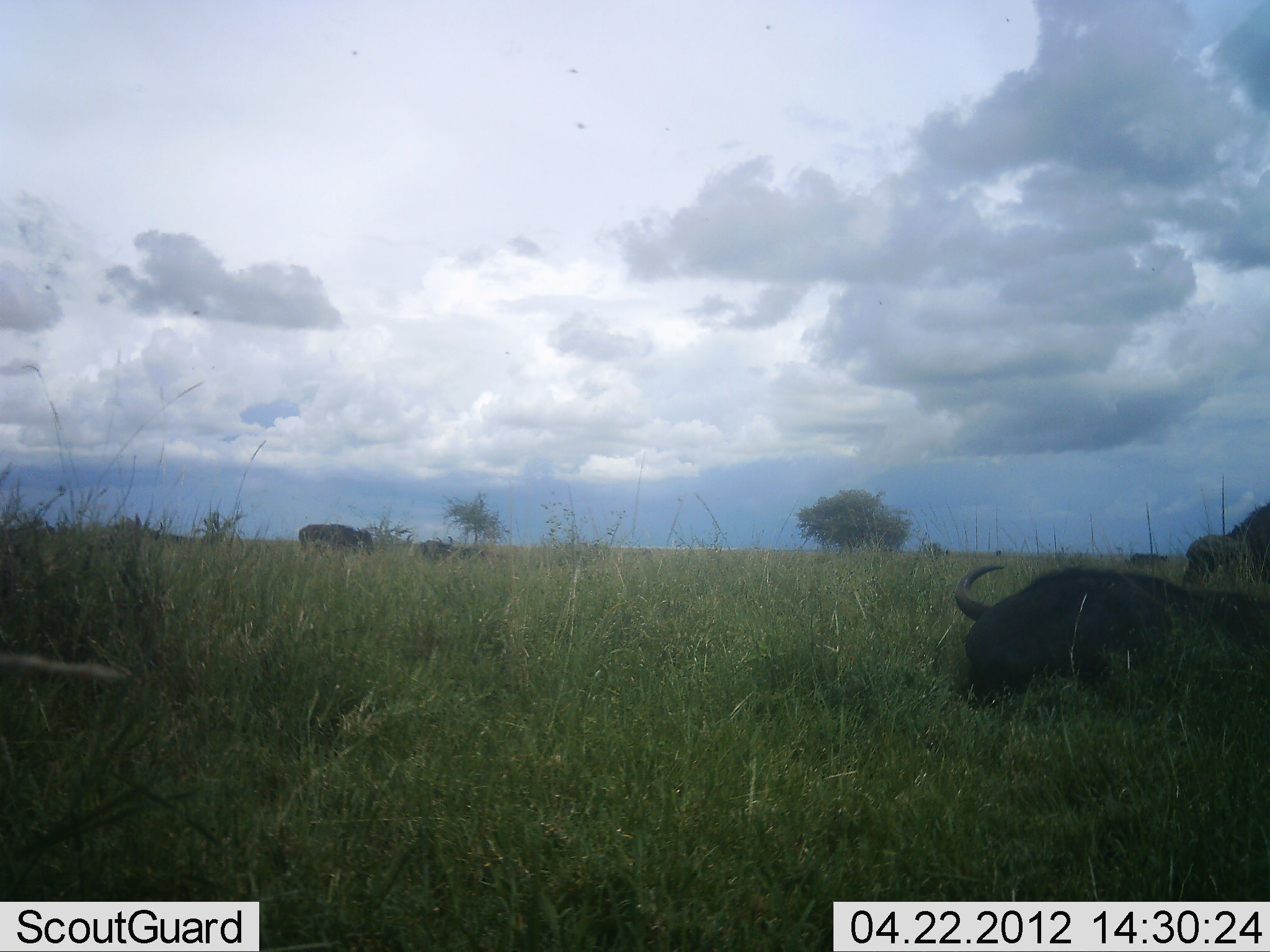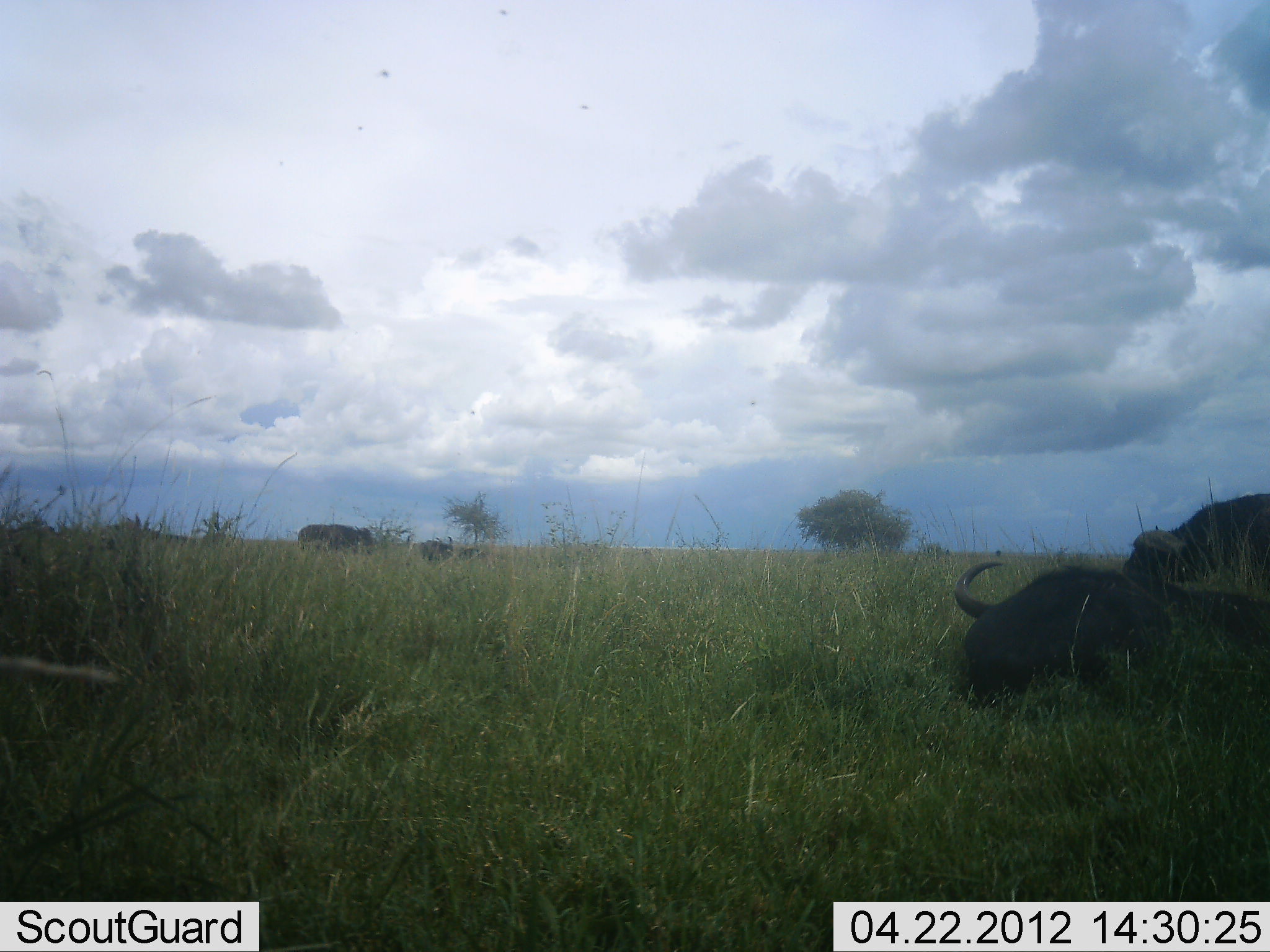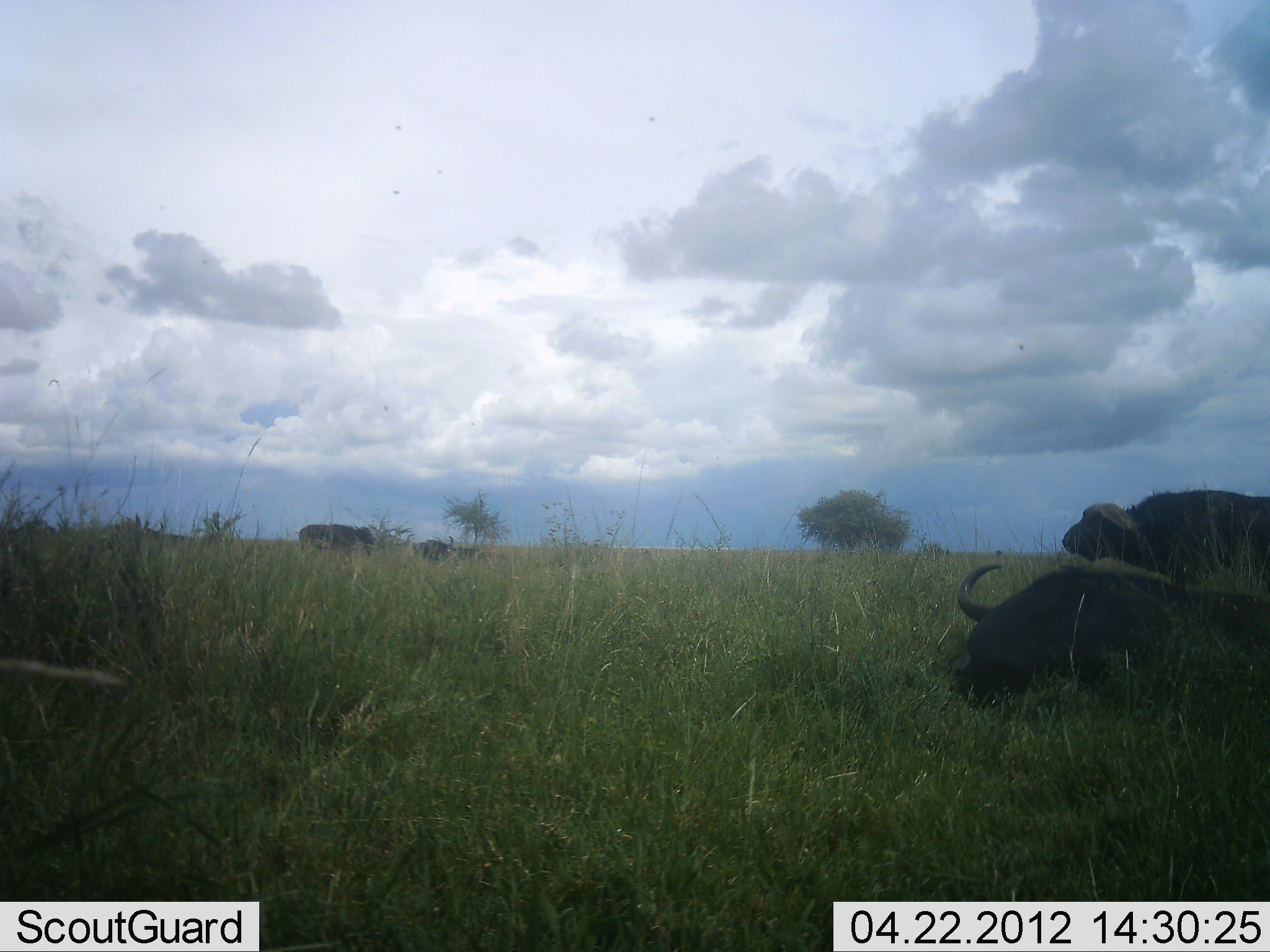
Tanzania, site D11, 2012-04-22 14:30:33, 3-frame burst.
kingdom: Animalia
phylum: Chordata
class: Mammalia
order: Artiodactyla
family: Bovidae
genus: Syncerus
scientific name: Syncerus caffer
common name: cape buffalo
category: buffalo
Buffalo (cape buffalo) (Syncerus caffer), count 4. Behavior (volunteer vote fractions): standing 75%, resting 88%, moving 31%, interacting 0%. Young present (vote fraction): 6%. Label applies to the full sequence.